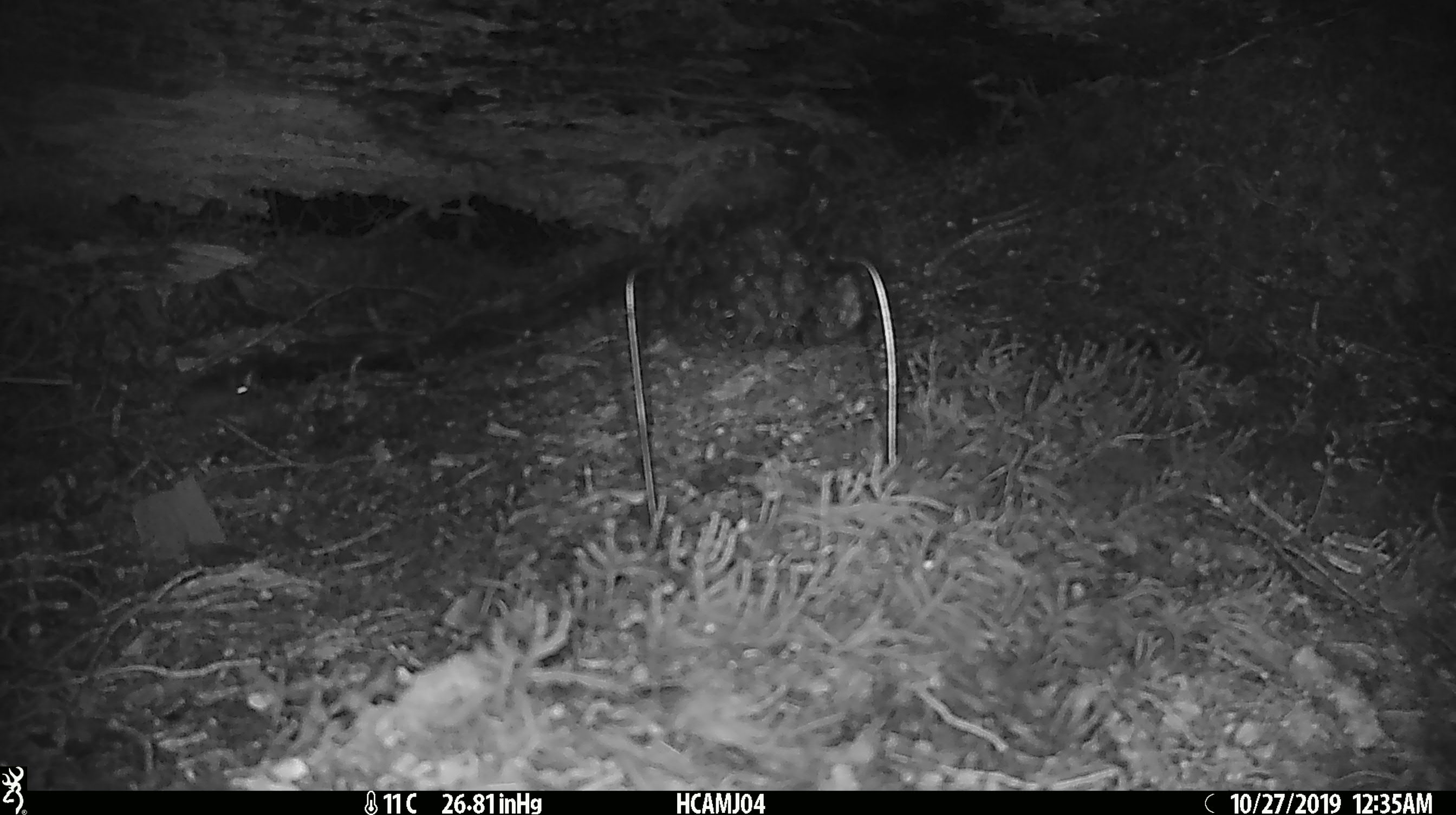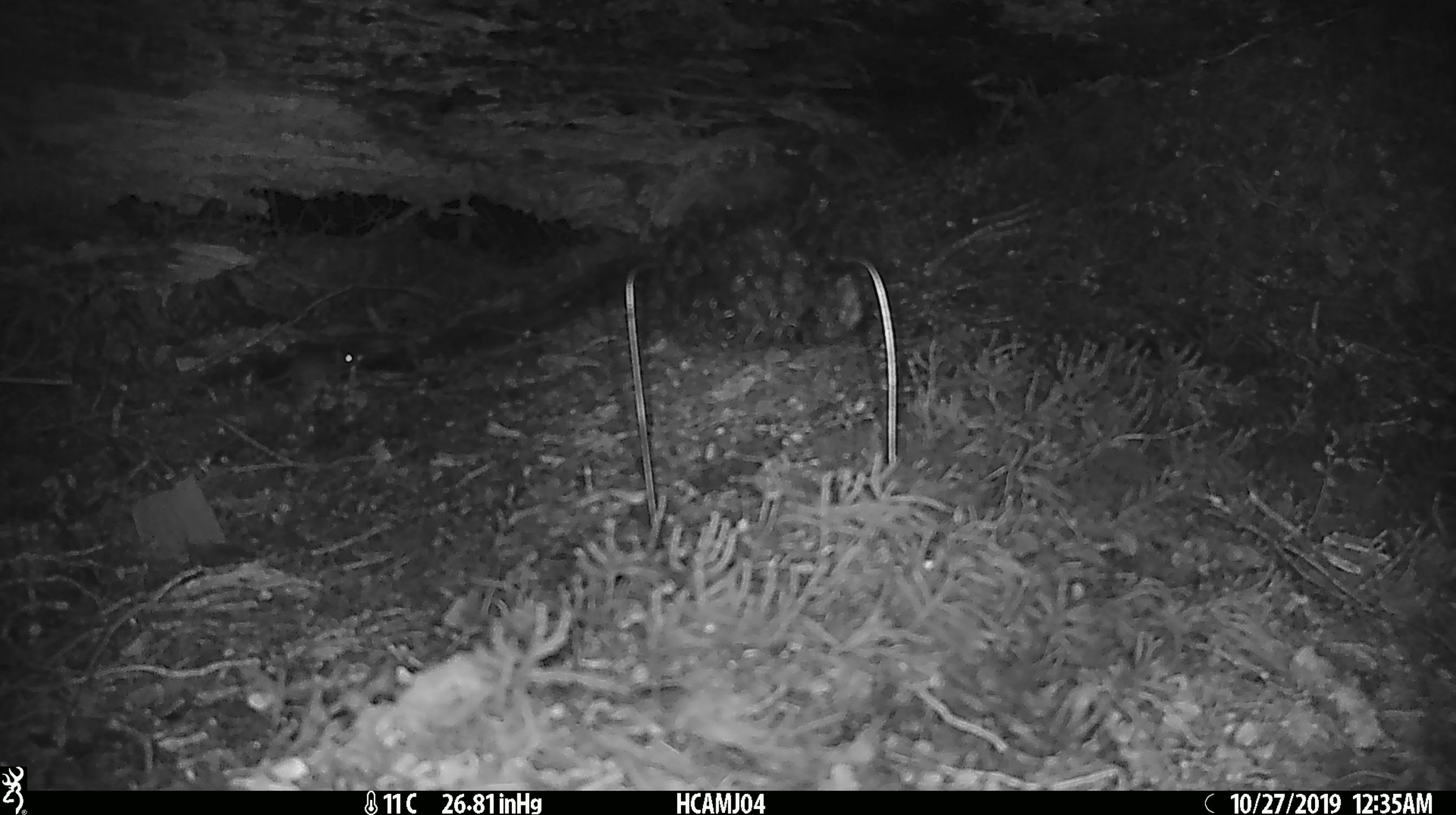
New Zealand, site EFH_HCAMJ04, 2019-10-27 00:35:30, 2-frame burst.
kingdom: Animalia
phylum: Chordata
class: Mammalia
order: Rodentia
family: Muridae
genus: Mus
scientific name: Mus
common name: mouse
Mouse (Mus).